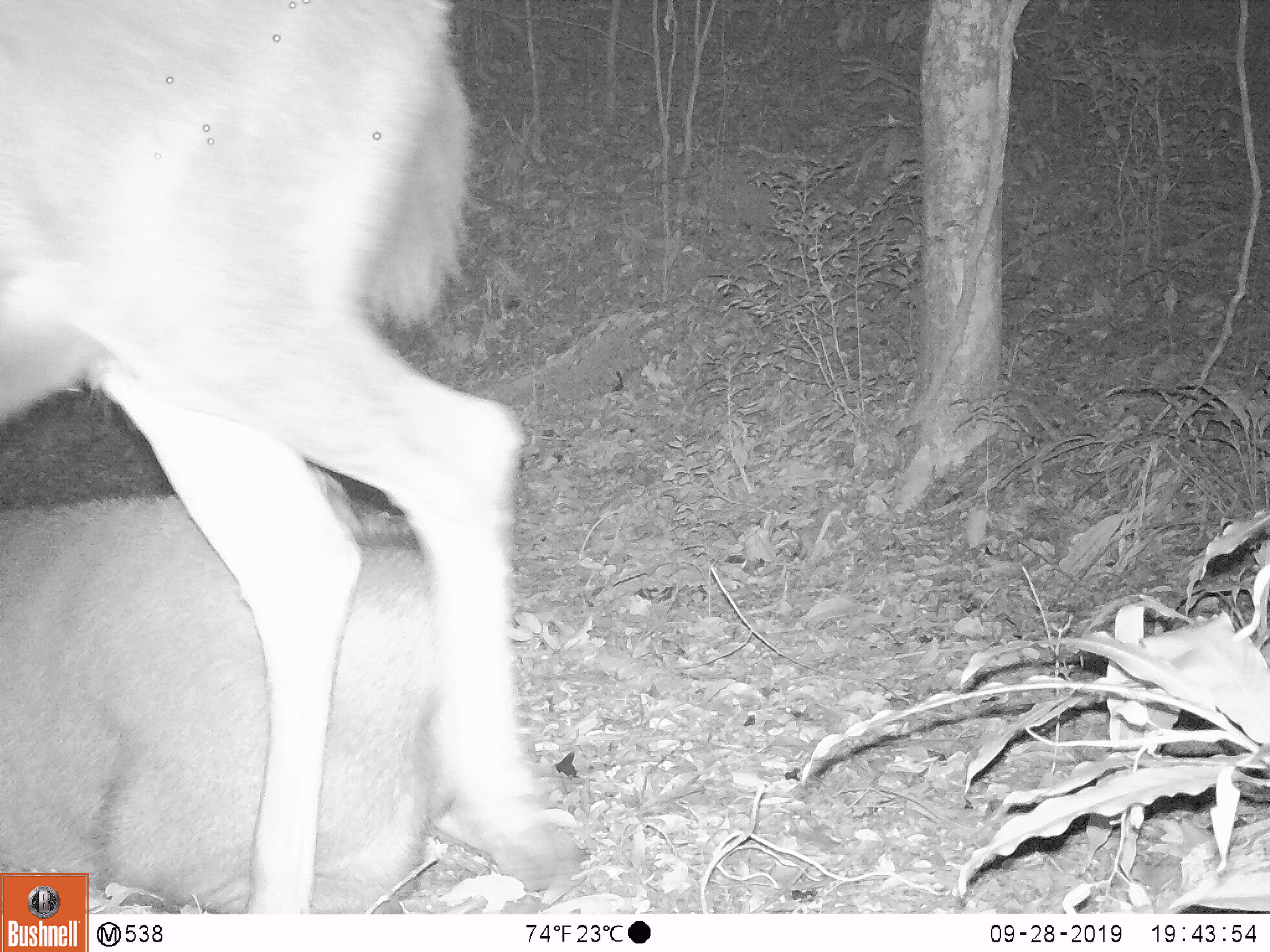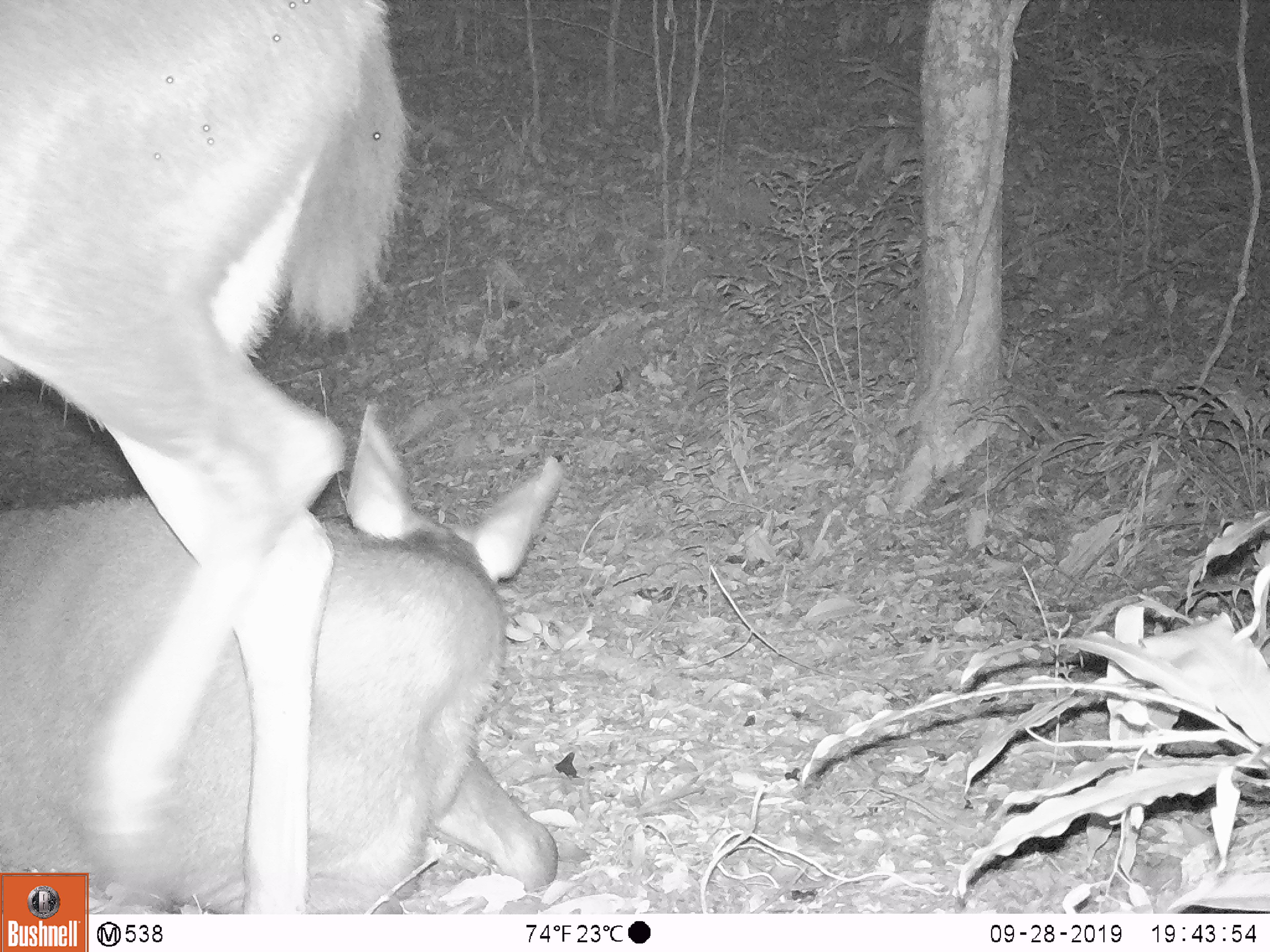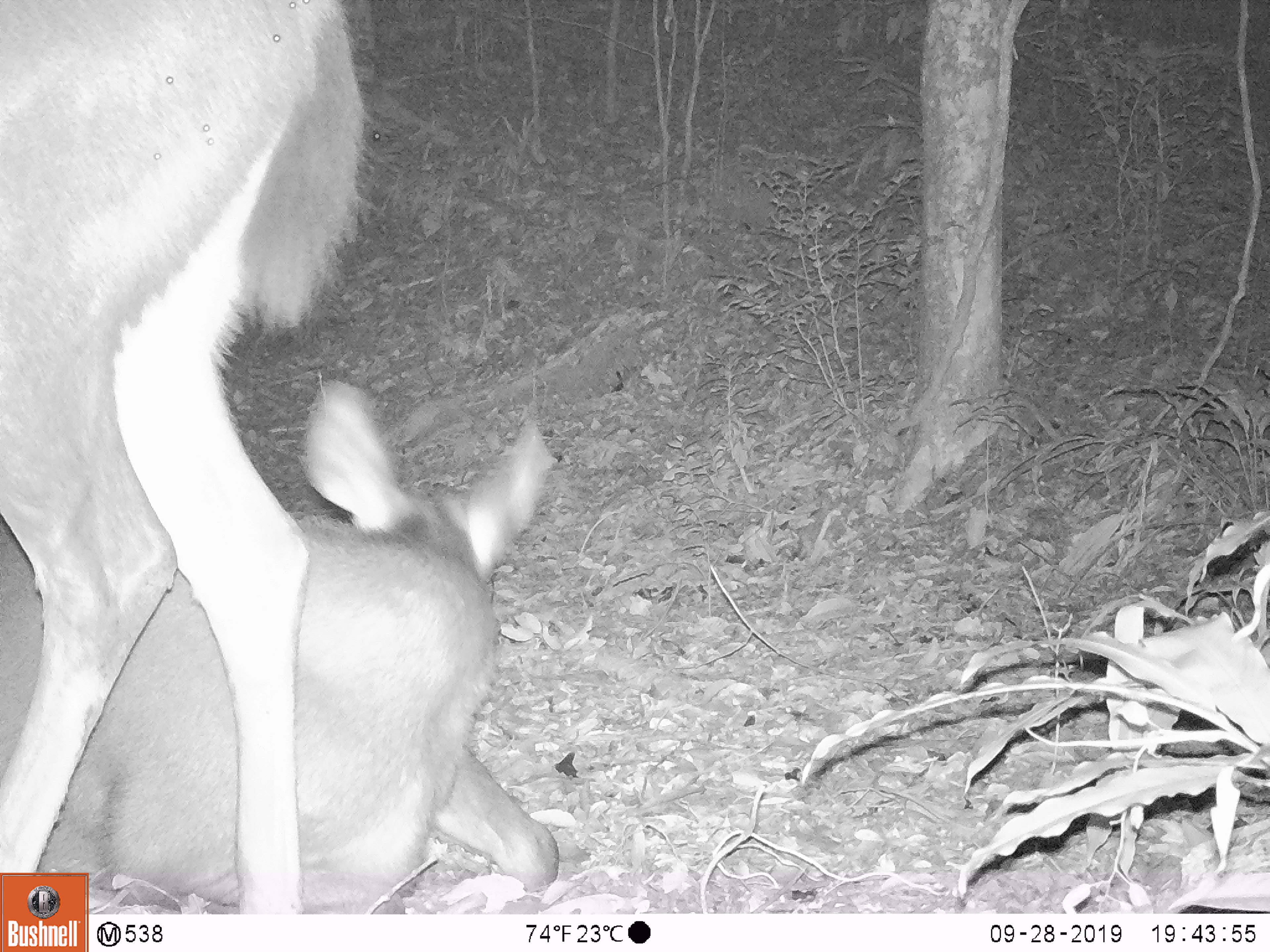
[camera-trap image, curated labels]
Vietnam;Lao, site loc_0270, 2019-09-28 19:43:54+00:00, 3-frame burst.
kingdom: Animalia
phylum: Chordata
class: Mammalia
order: Artiodactyla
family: Cervidae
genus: Rusa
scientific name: Rusa unicolor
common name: sambar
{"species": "sambar (Rusa unicolor)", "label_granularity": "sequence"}